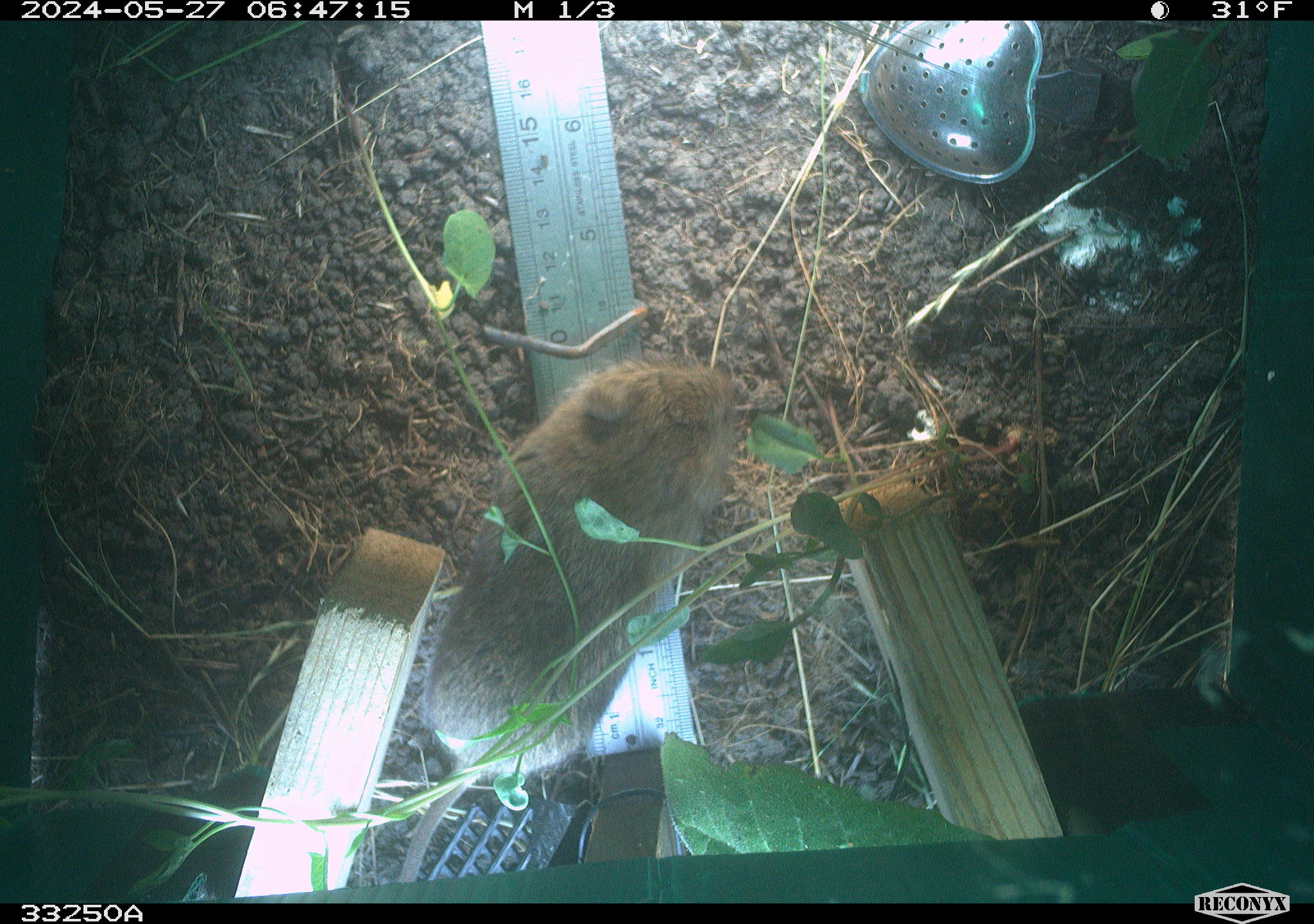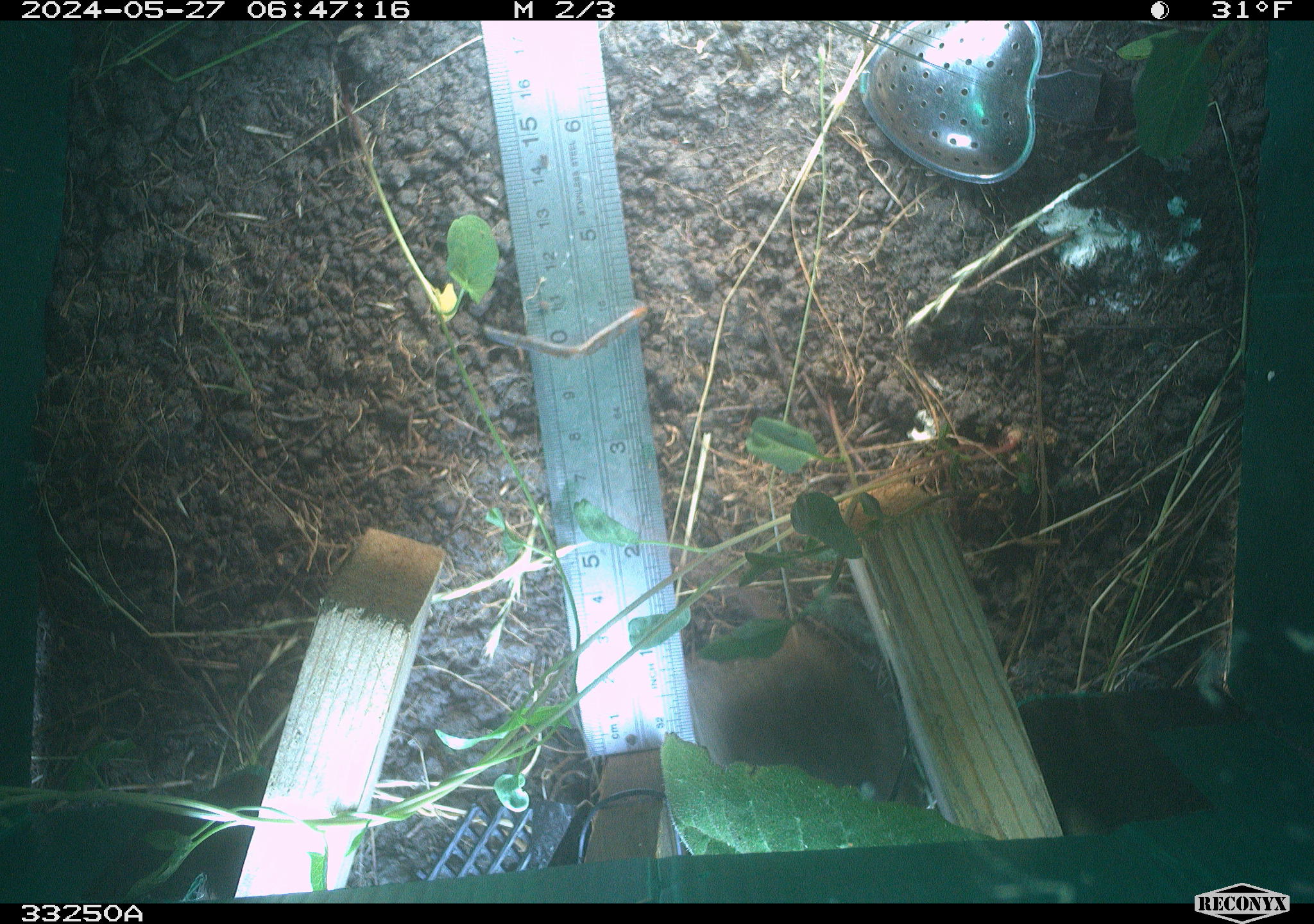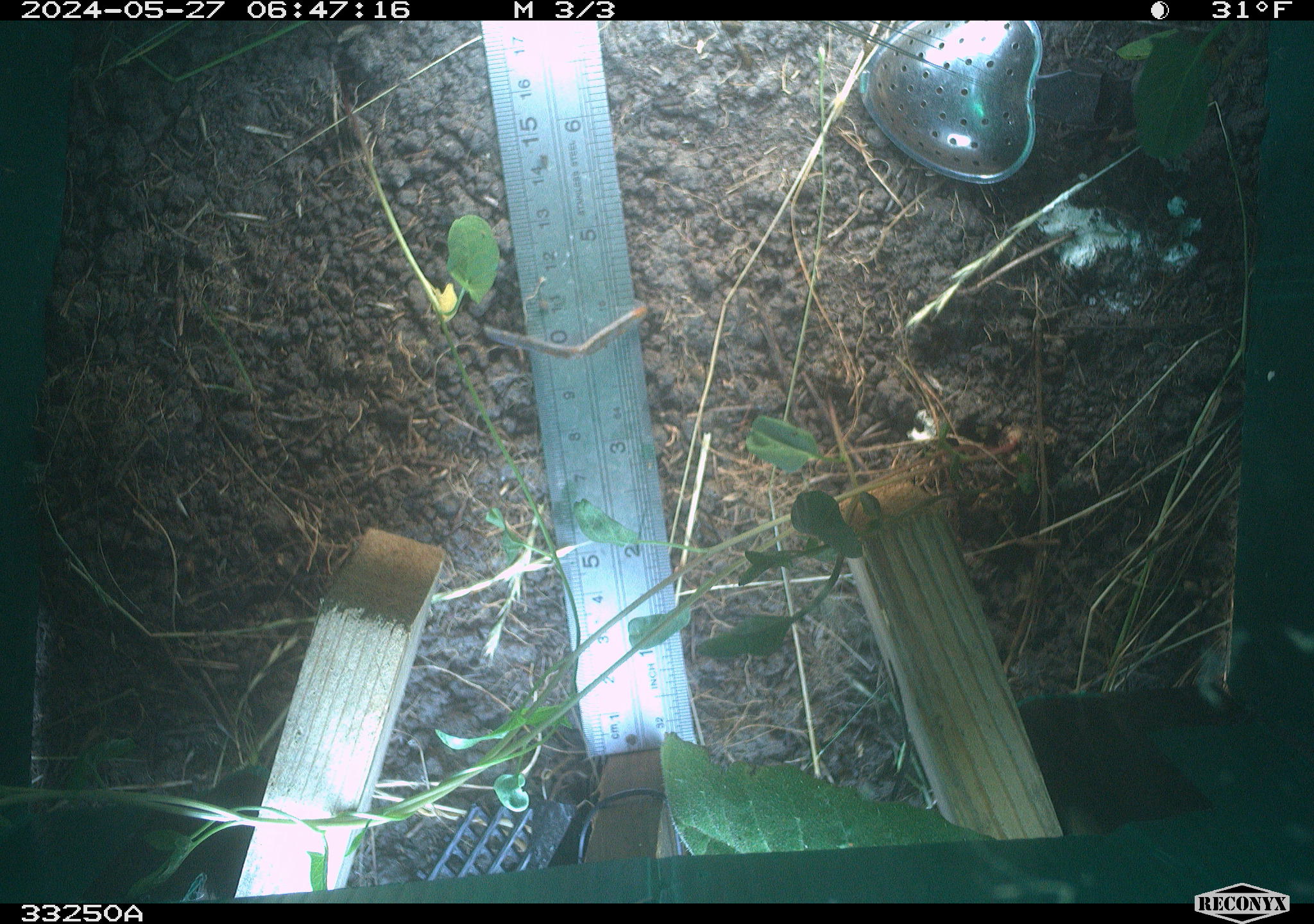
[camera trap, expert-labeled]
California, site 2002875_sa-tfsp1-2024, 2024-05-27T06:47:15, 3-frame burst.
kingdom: Animalia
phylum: Chordata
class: Mammalia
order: Rodentia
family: Cricetidae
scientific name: Arvicolinae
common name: voles, lemmings, and muskrats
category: arvicolinae subfamily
Arvicolinae subfamily (voles, lemmings, and muskrats) (Arvicolinae).